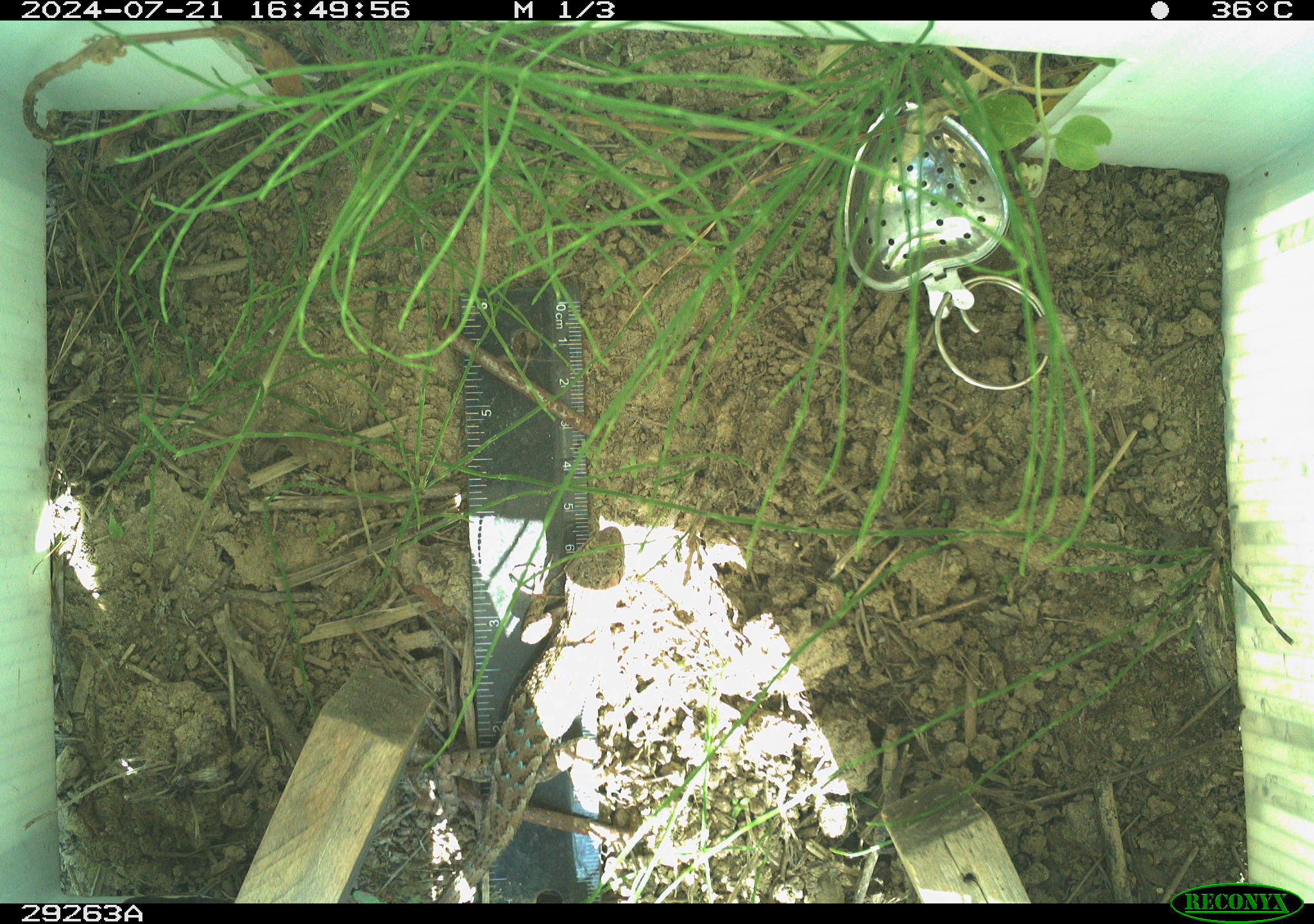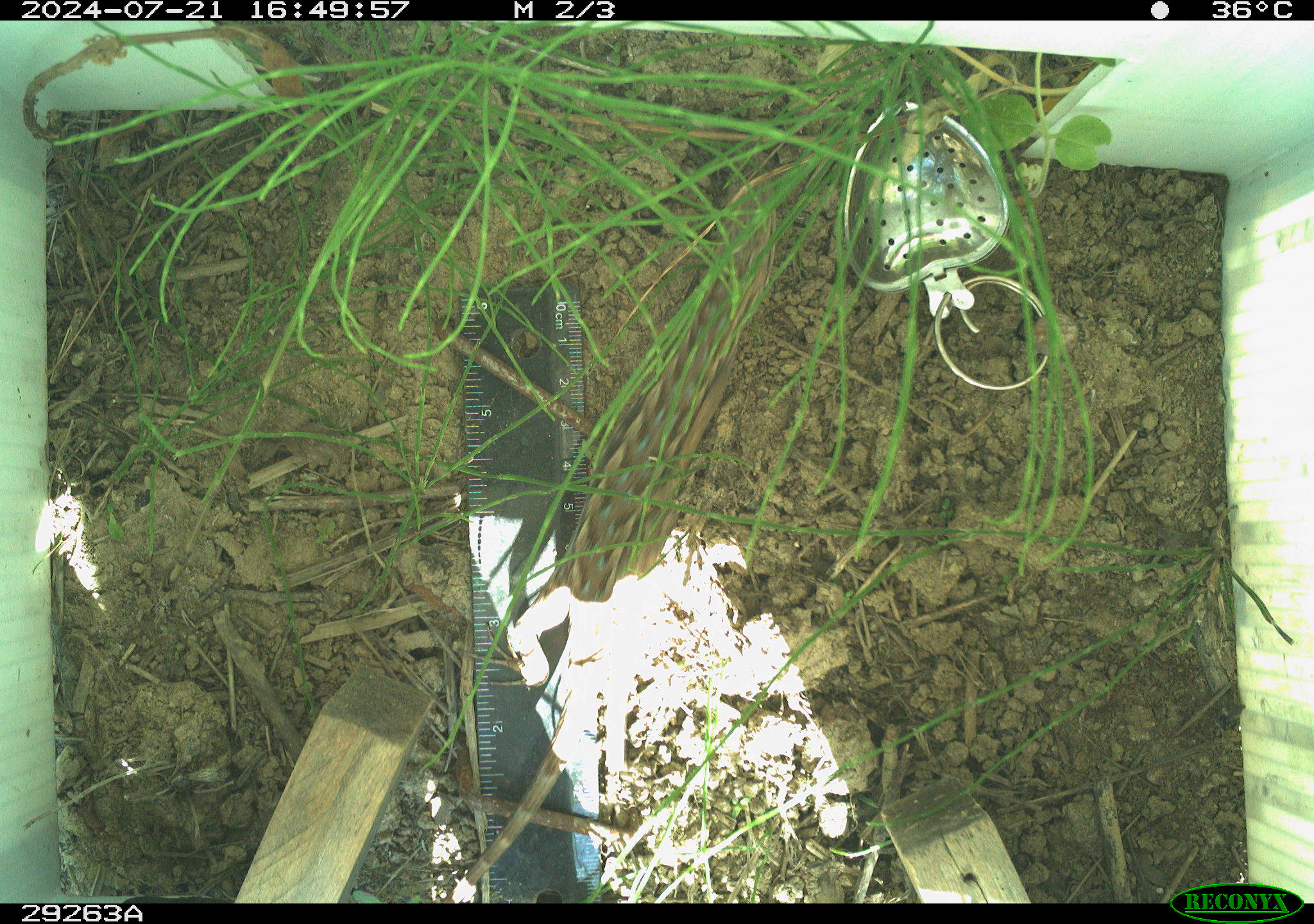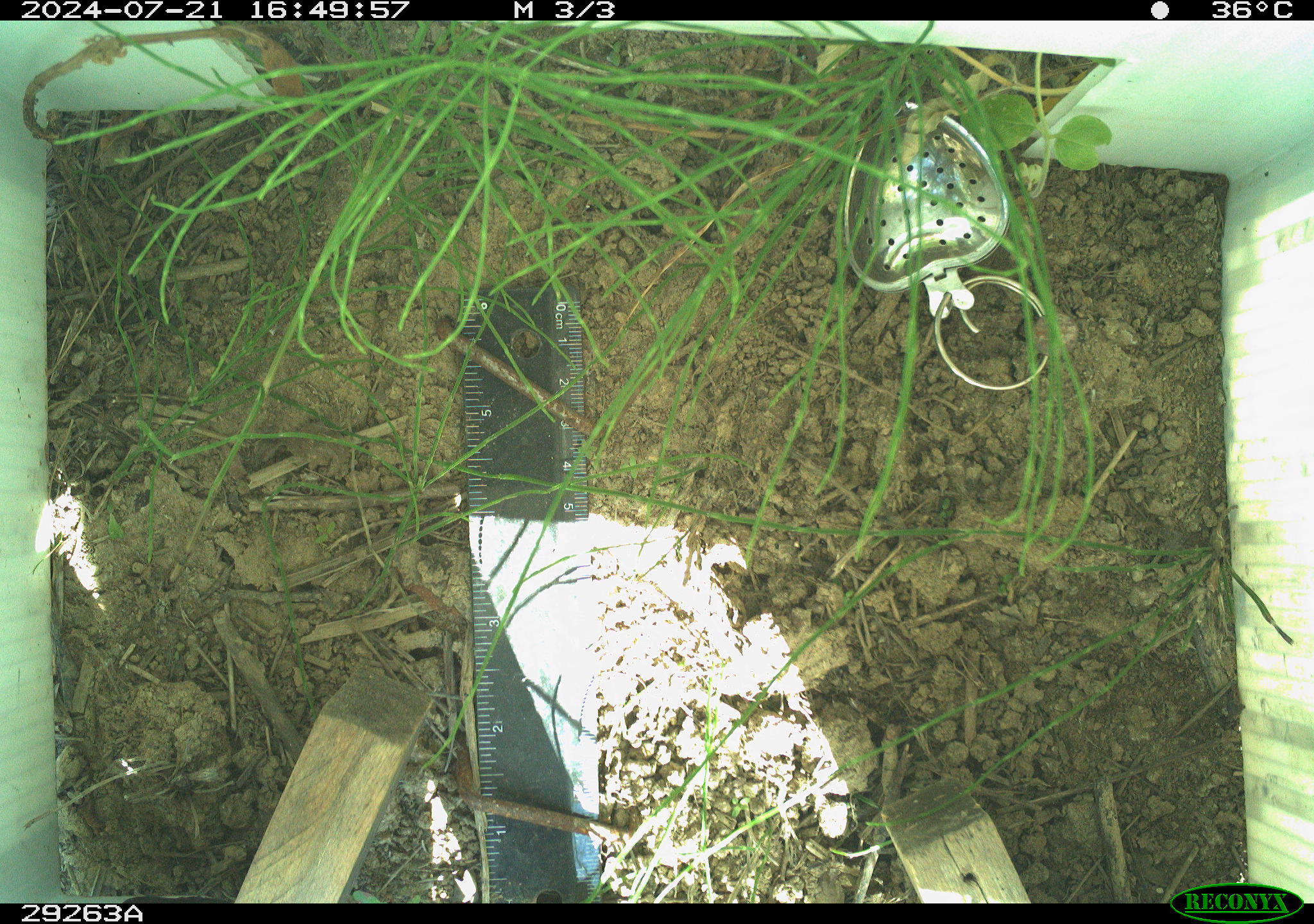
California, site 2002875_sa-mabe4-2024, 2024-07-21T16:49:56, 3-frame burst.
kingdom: Animalia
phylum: Chordata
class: Reptilia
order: Squamata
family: Phrynosomatidae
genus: Sceloporus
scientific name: Sceloporus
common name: spiny lizards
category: sceloporus species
Sceloporus species (spiny lizards) (Sceloporus).